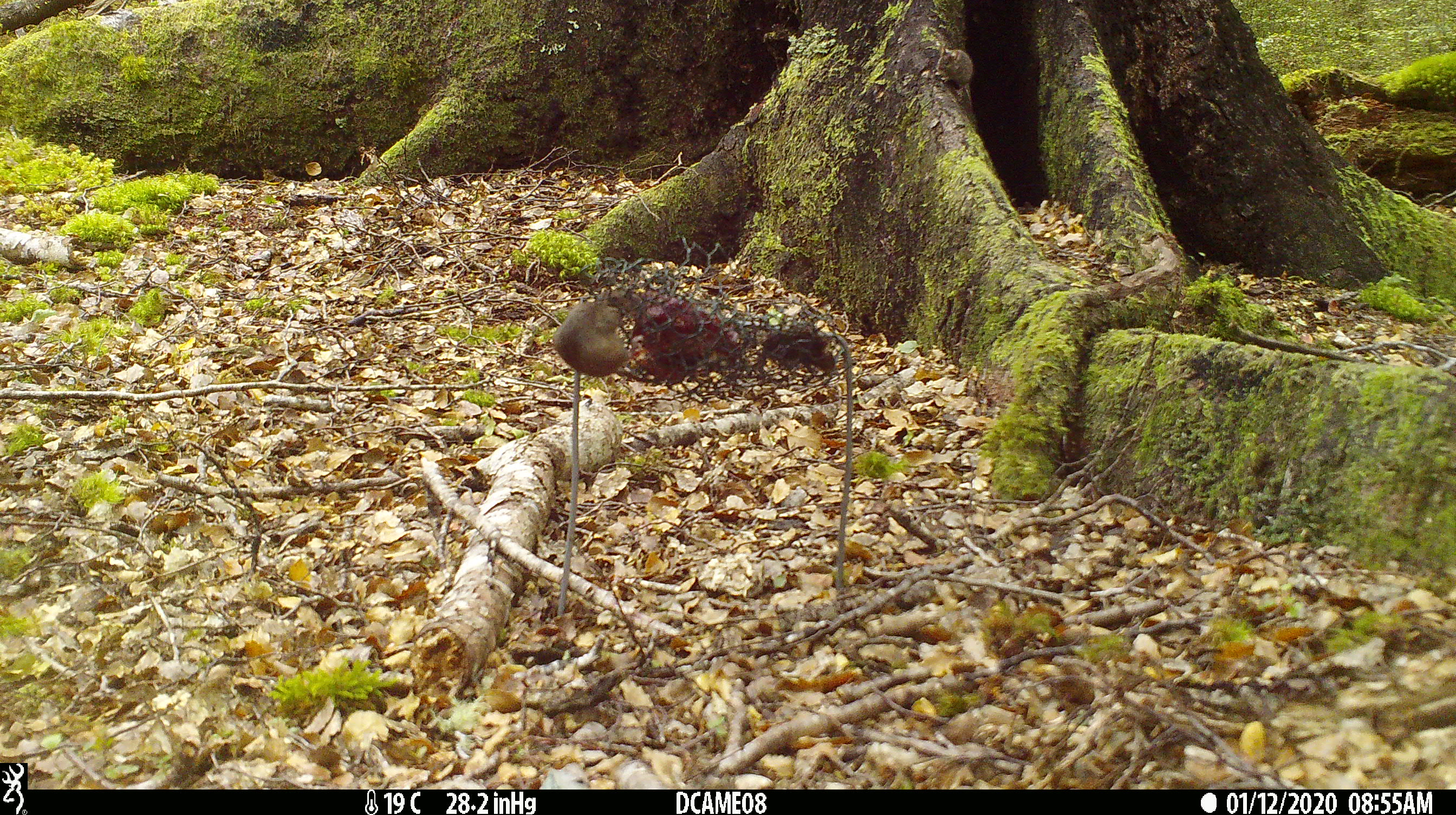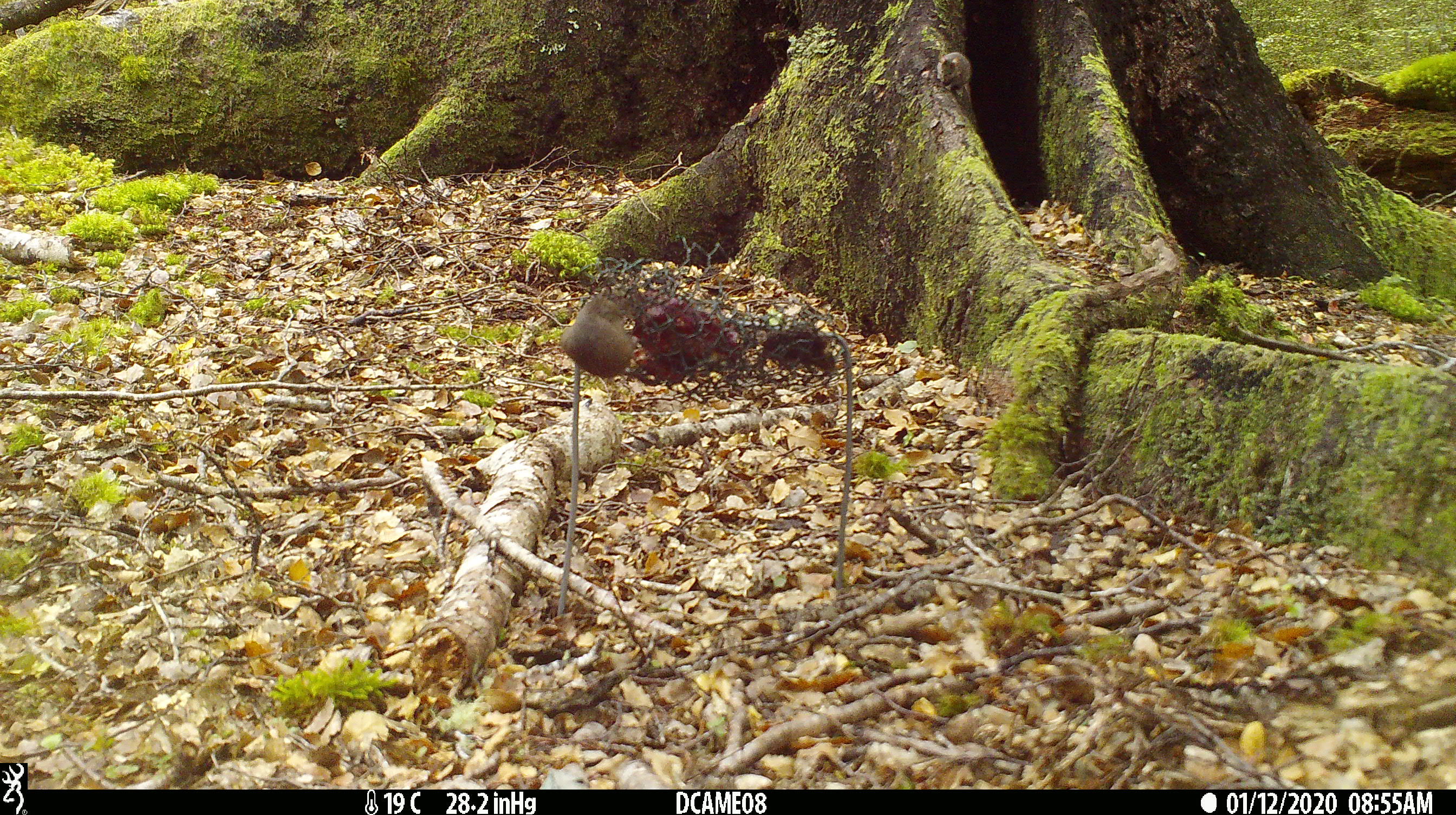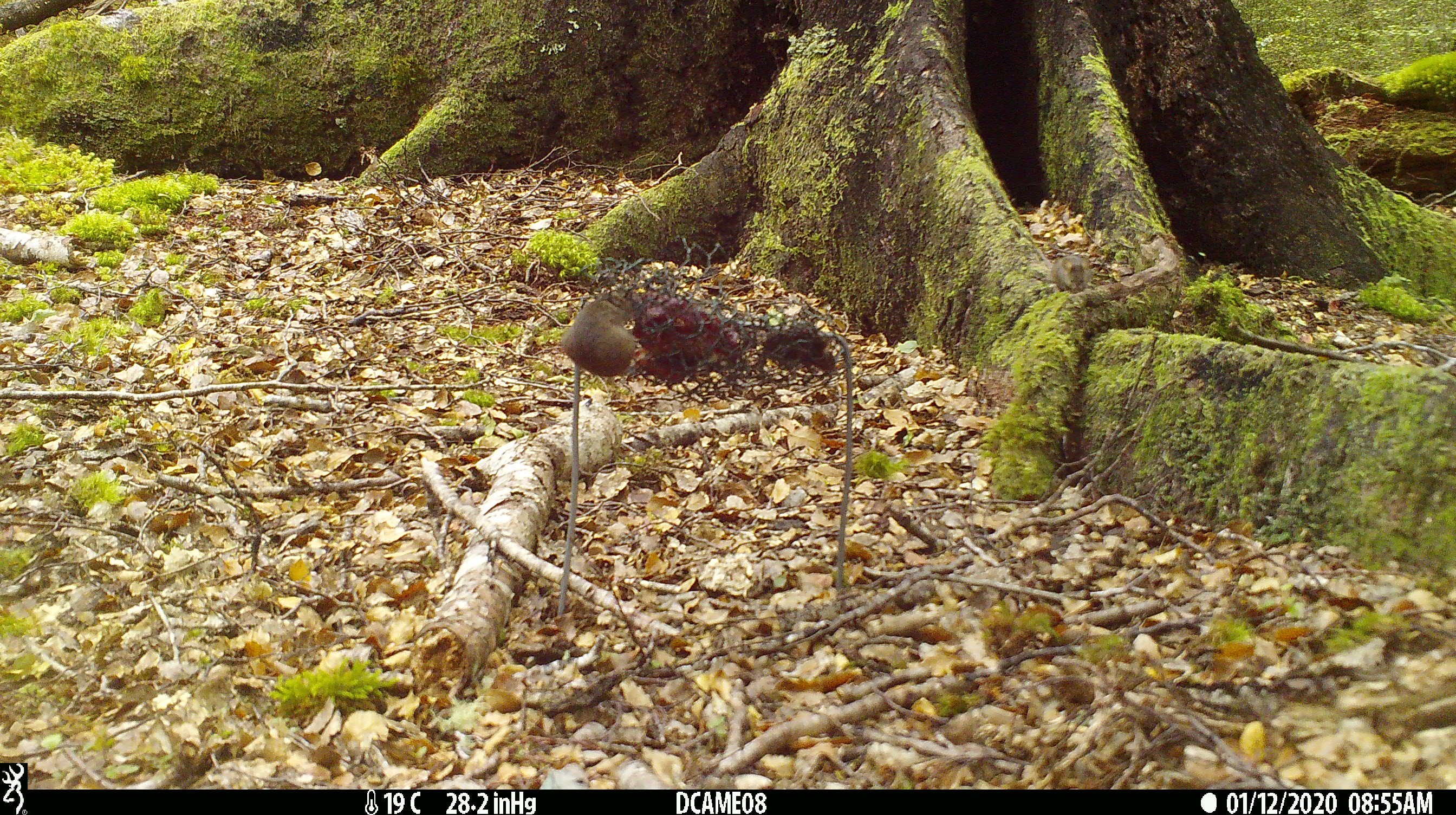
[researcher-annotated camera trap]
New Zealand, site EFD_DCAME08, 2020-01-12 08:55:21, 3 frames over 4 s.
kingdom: Animalia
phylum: Chordata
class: Mammalia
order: Rodentia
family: Muridae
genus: Mus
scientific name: Mus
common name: mouse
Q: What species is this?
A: Mouse (Mus).